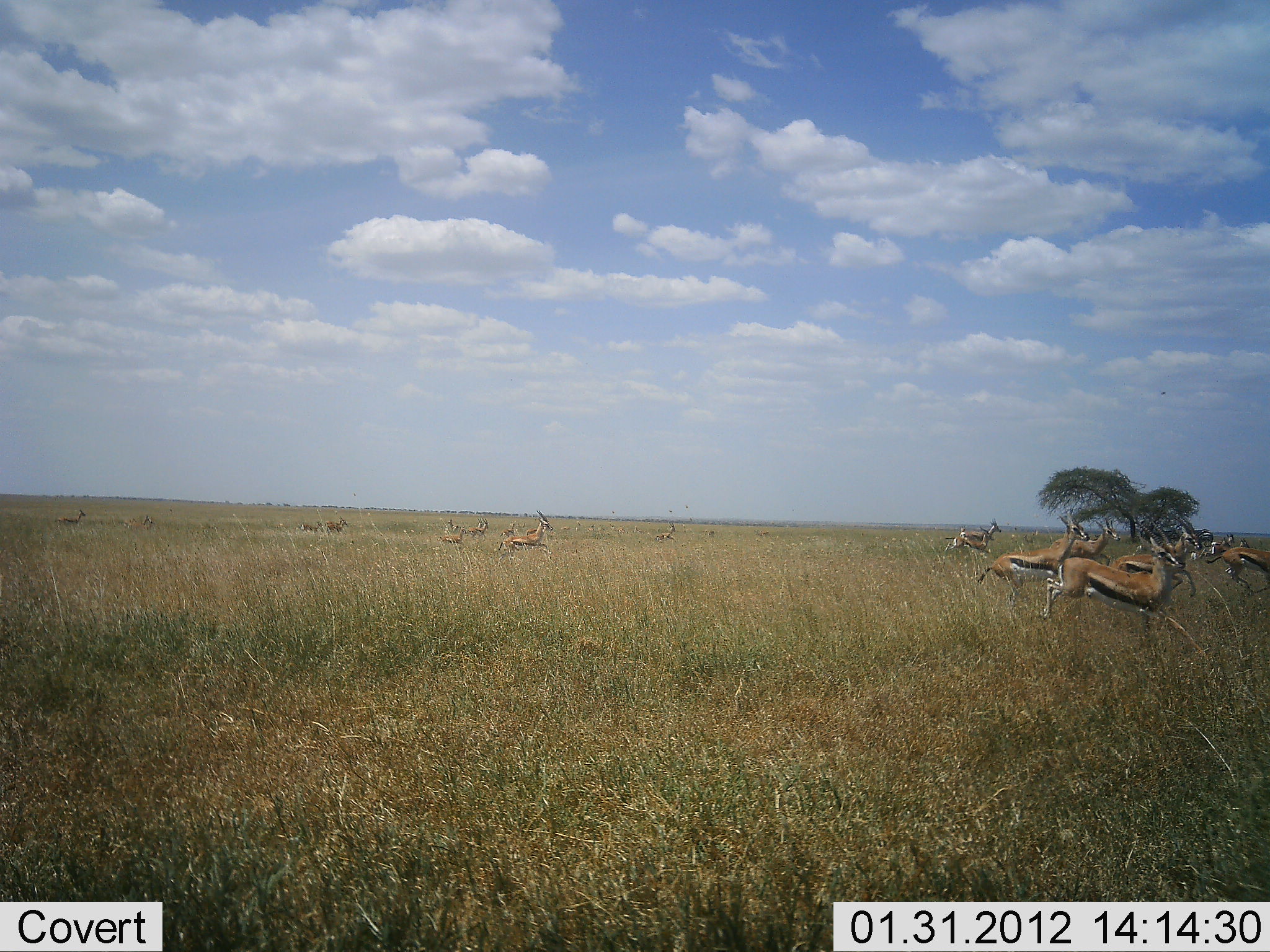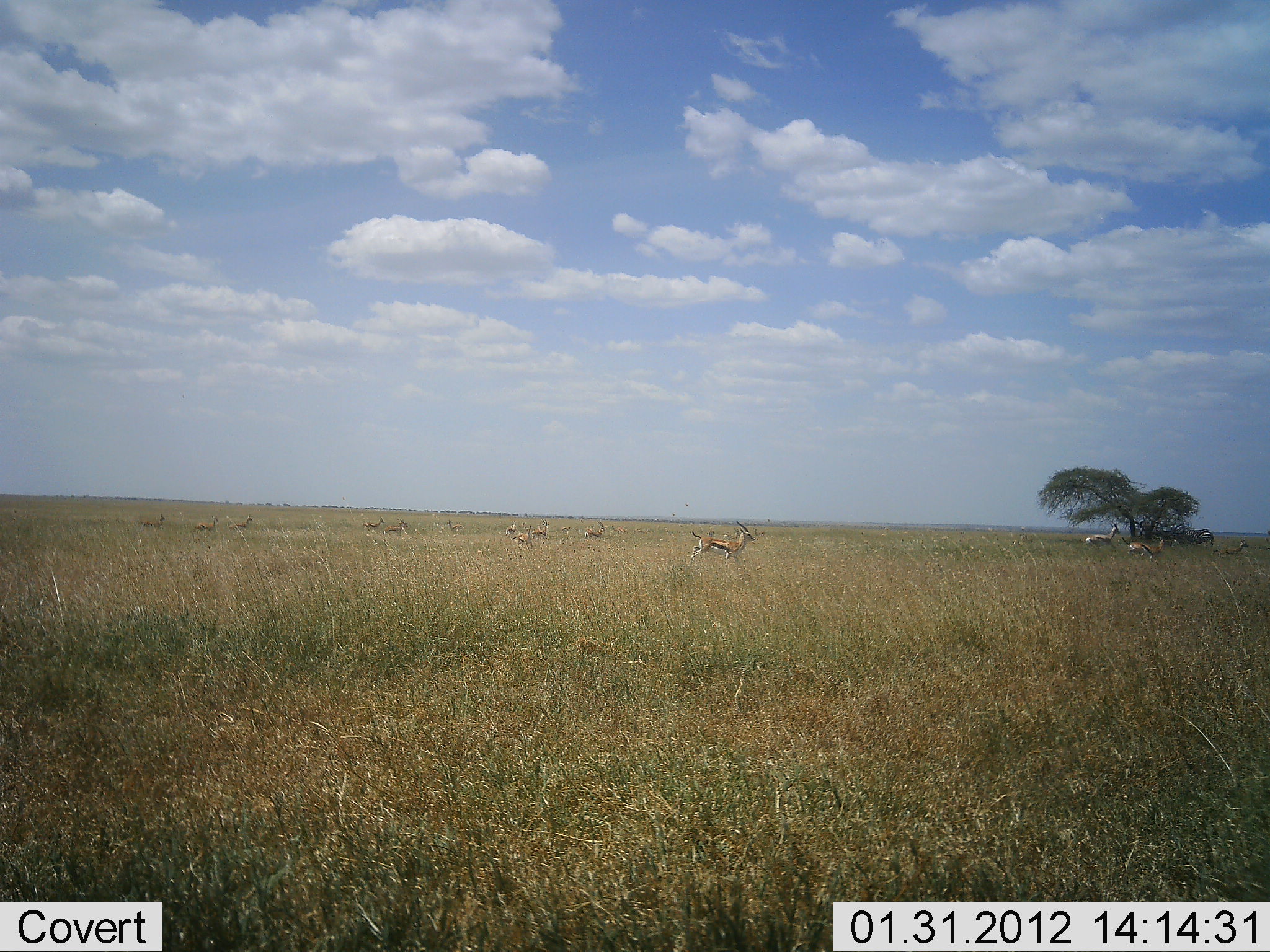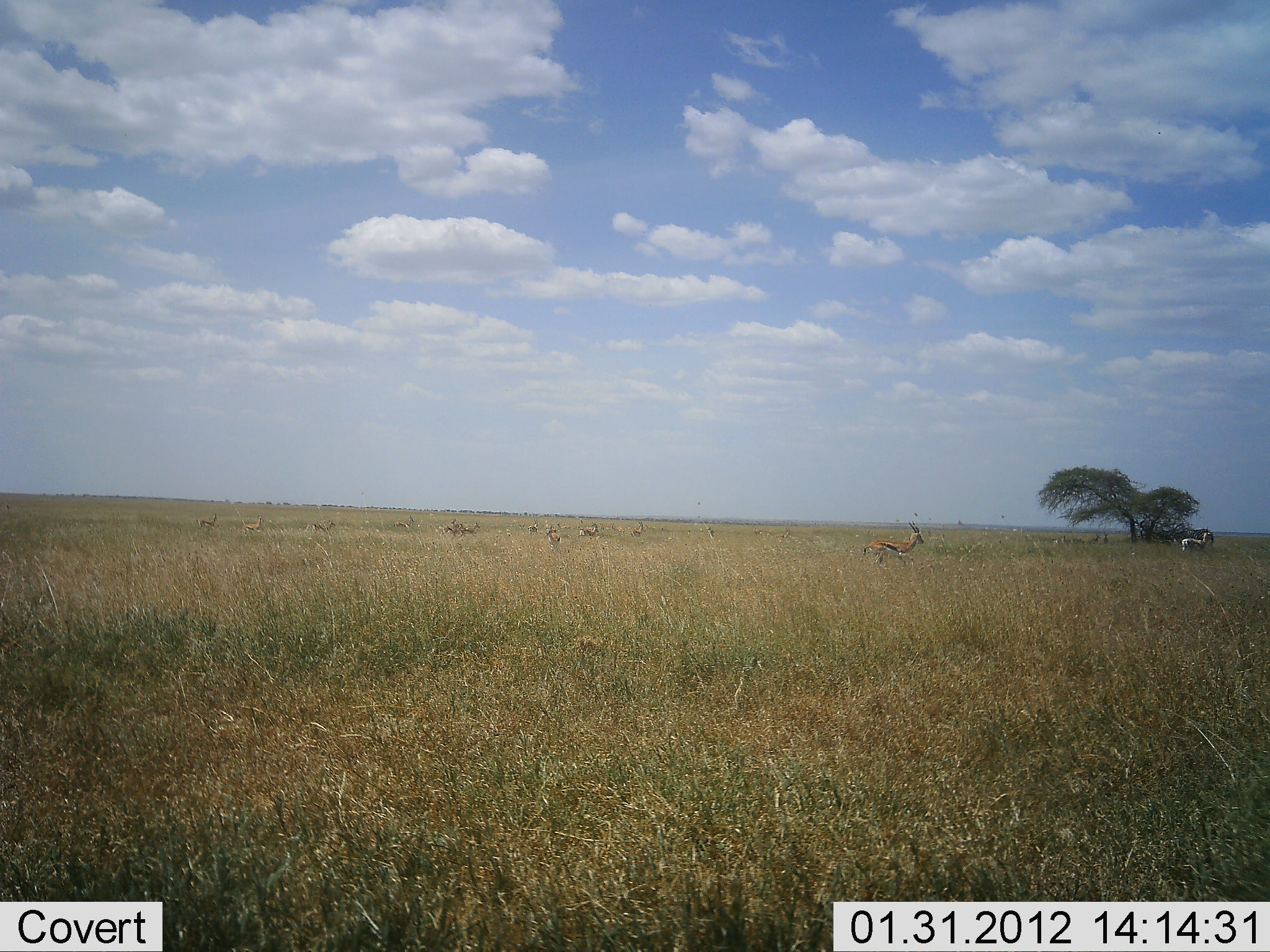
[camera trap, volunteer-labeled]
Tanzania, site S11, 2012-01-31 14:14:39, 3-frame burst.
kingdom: Animalia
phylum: Chordata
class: Mammalia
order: Artiodactyla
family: Bovidae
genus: Eudorcas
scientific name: Eudorcas thomsonii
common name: thomson's gazelle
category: gazellethomsons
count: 11-50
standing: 24%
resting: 0%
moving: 82%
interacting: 0%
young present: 0%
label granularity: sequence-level